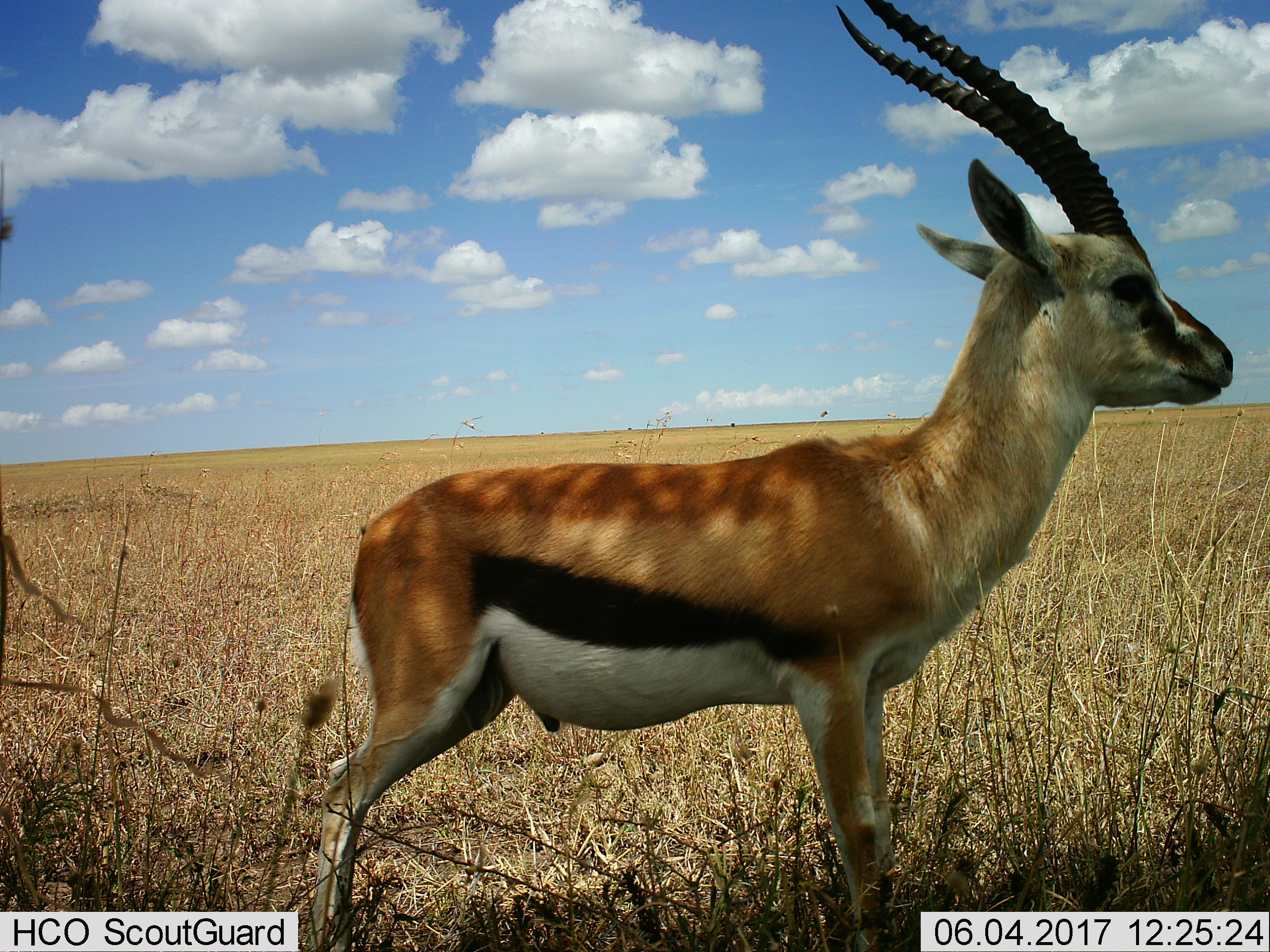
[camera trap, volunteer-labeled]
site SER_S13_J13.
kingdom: Animalia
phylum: Chordata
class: Mammalia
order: Artiodactyla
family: Bovidae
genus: Eudorcas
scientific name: Eudorcas thomsonii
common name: thomson's gazelle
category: gazellethomsons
Gazellethomsons (thomson's gazelle) (Eudorcas thomsonii), count 1. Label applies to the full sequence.